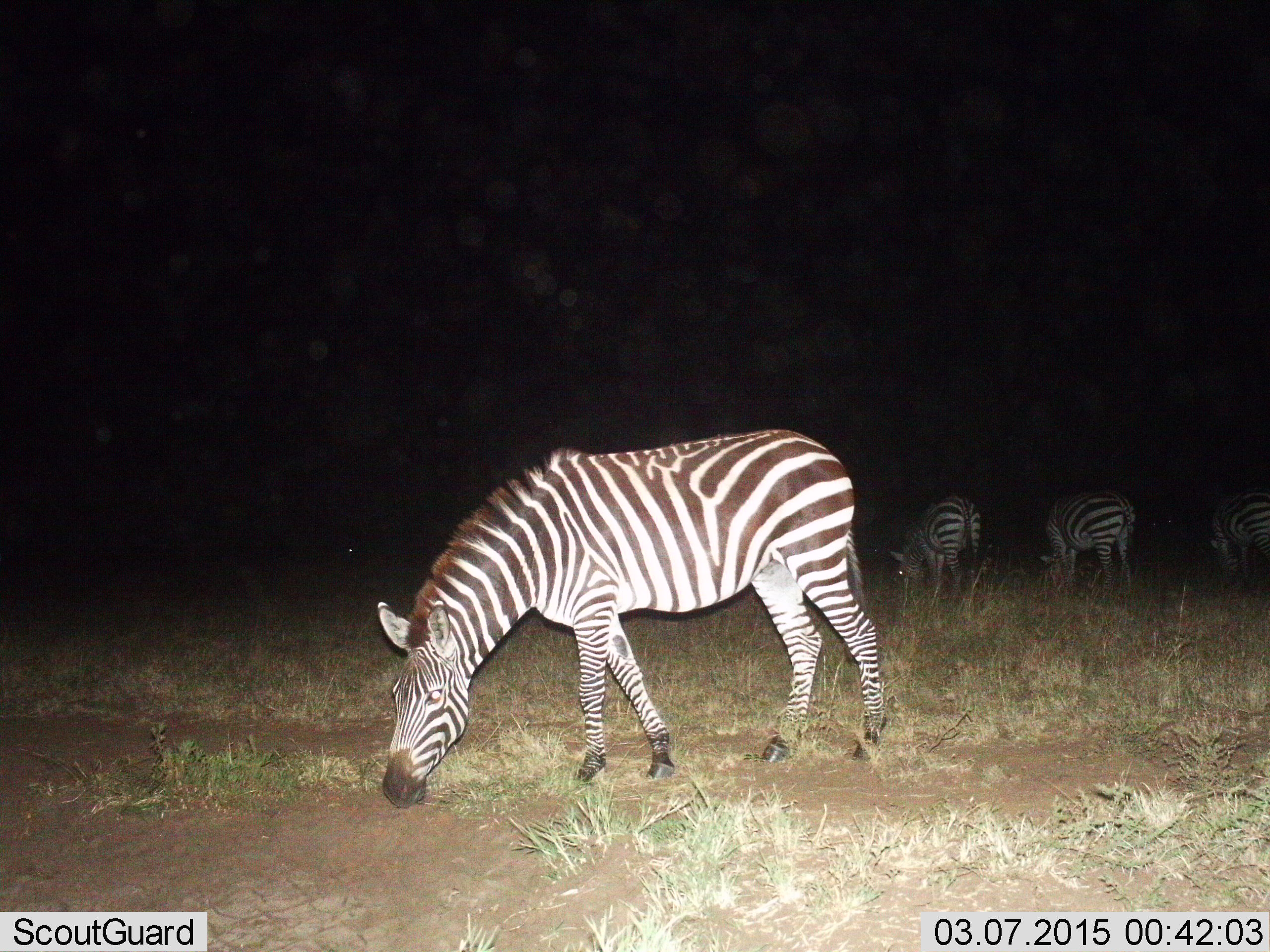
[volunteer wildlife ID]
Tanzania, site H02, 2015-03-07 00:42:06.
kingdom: Animalia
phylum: Chordata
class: Mammalia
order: Perissodactyla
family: Equidae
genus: Equus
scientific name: Equus quagga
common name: plains zebra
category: zebra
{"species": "zebra (plains zebra) (Equus quagga)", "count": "4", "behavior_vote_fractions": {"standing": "10%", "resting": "0%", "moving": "10%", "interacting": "0%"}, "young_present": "0%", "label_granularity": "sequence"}